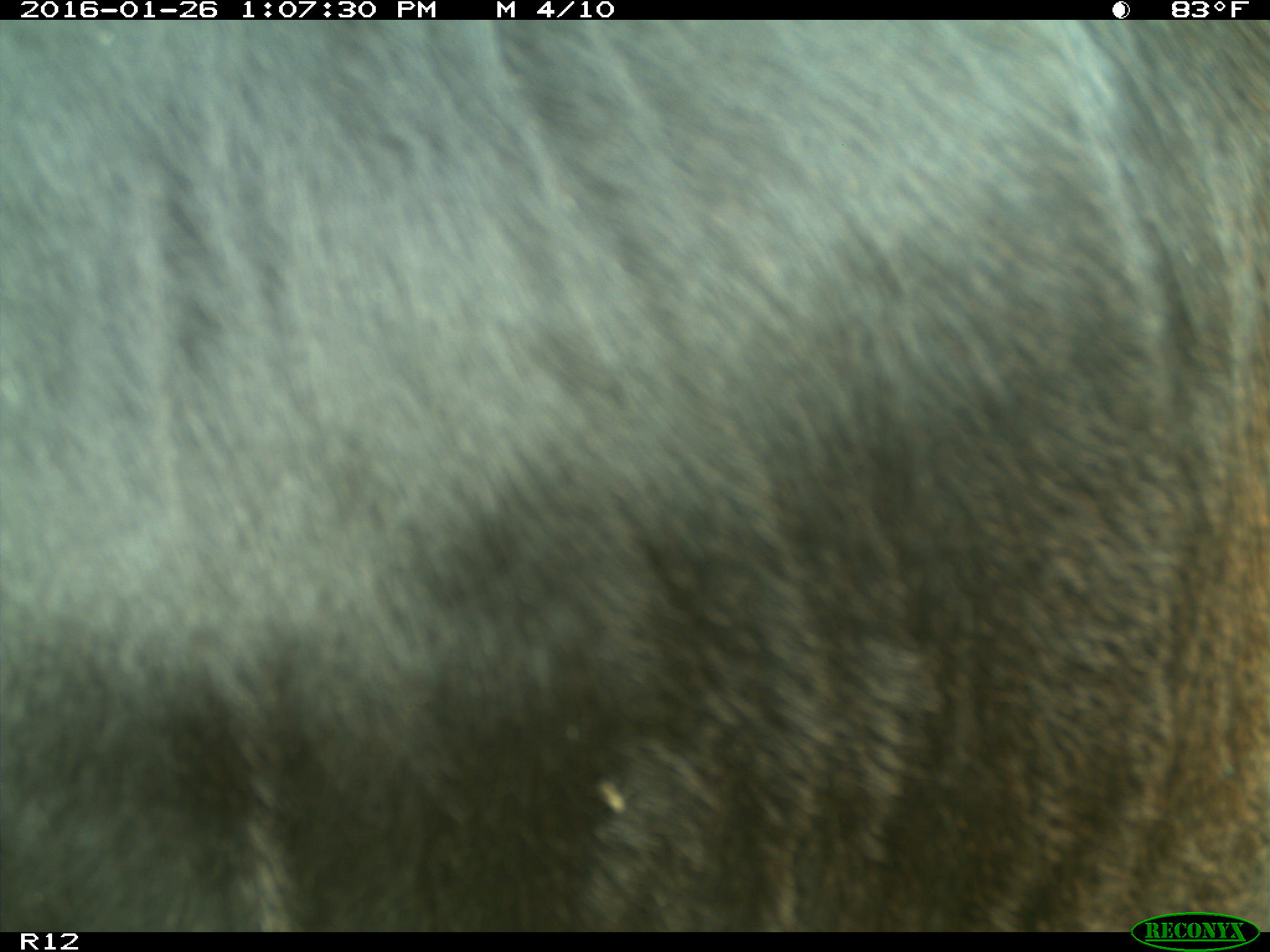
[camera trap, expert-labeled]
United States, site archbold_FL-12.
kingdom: Animalia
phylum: Chordata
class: Mammalia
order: Artiodactyla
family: Bovidae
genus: Bos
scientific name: Bos taurus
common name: domestic cow